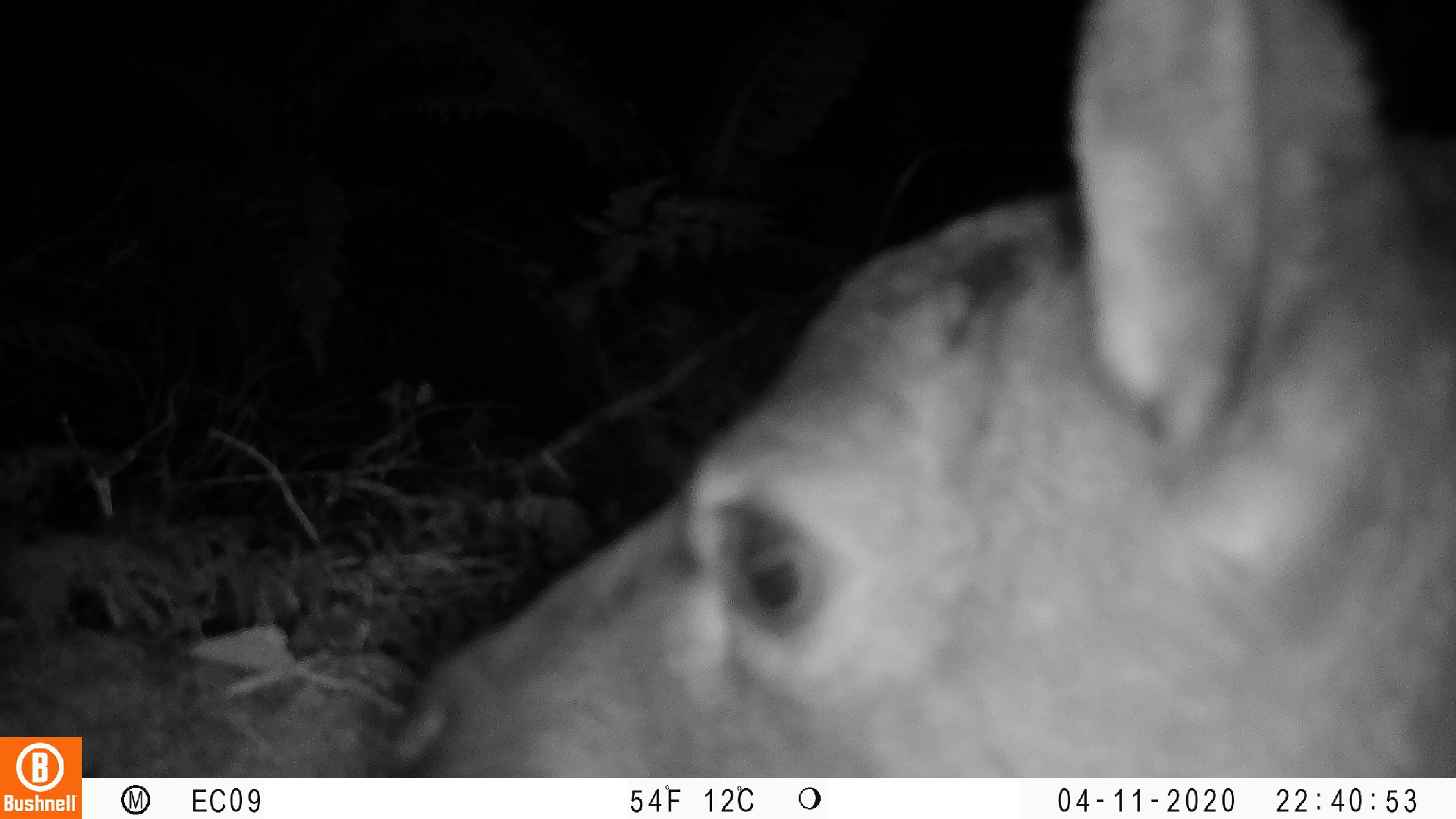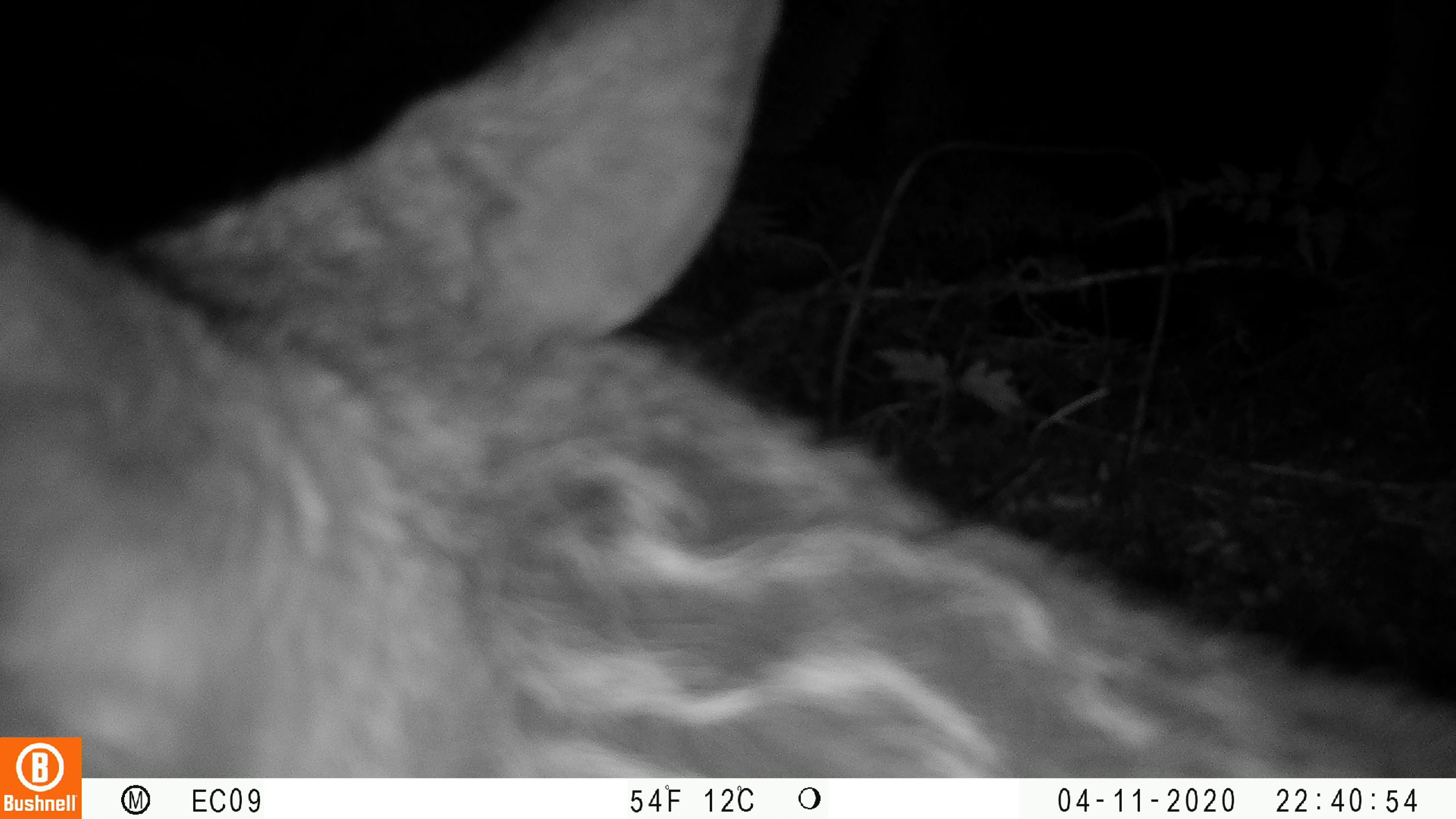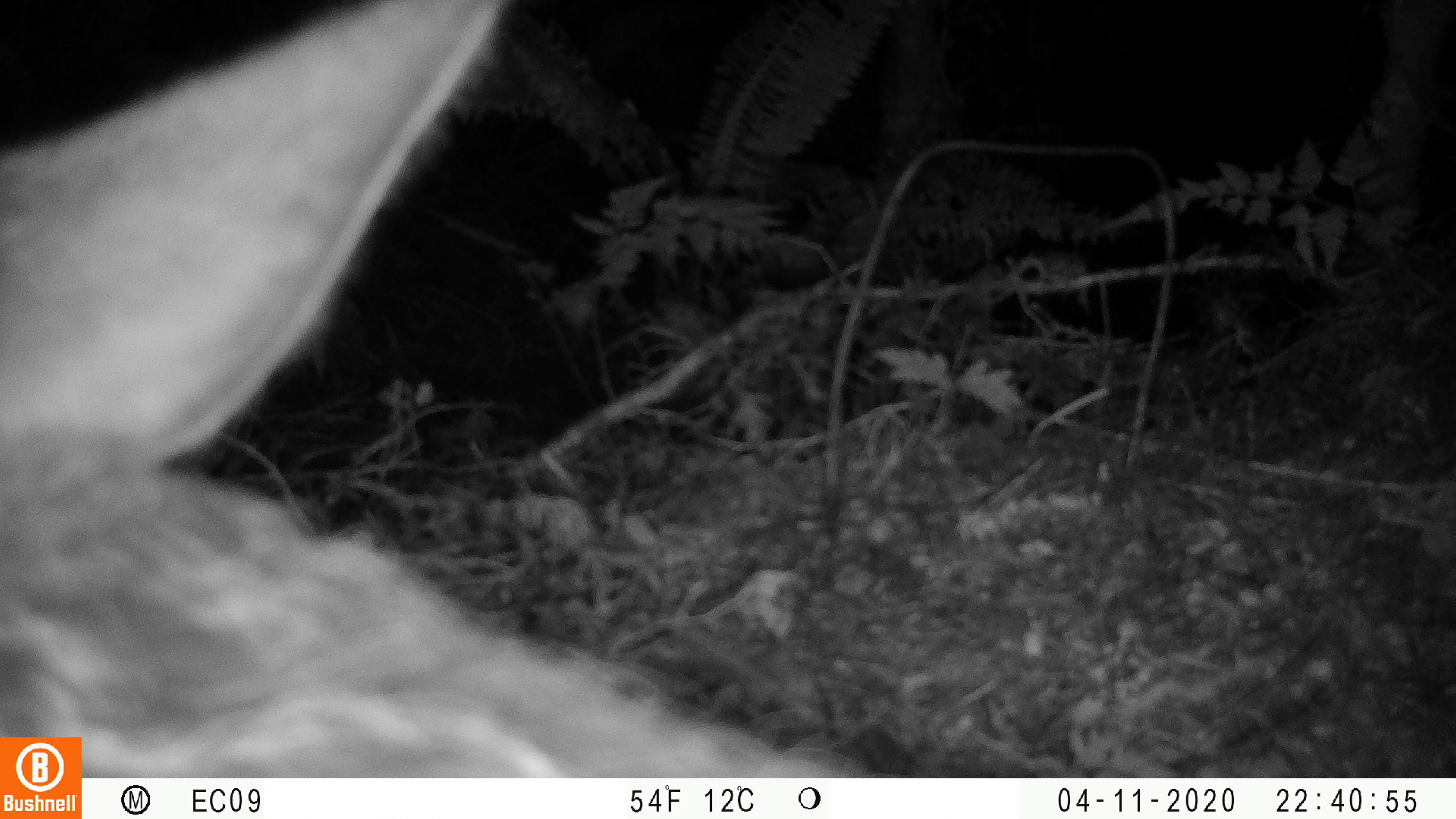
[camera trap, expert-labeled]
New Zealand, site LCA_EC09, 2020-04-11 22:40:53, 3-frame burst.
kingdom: Animalia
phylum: Chordata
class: Mammalia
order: Artiodactyla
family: Cervidae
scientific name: Cervidae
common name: deer